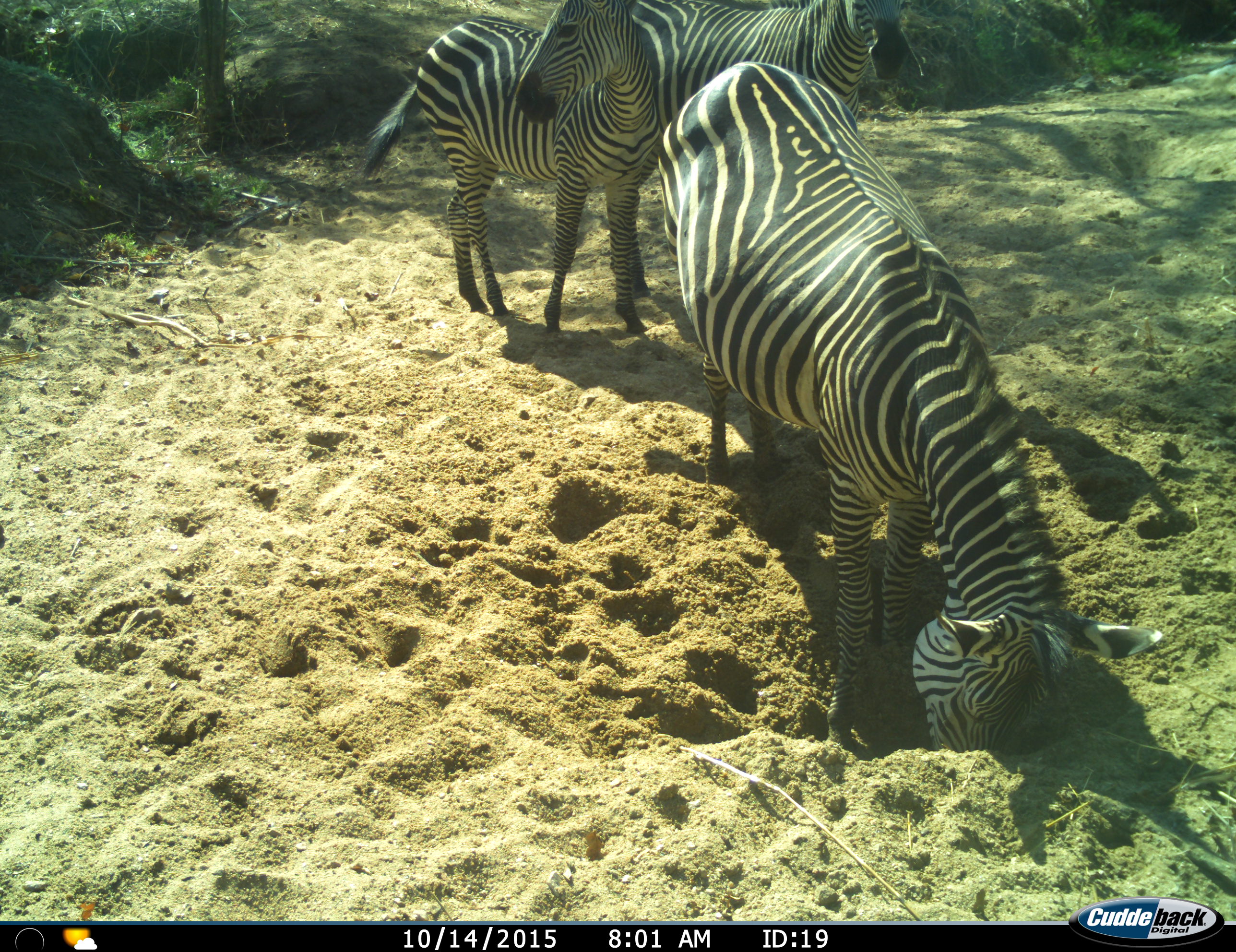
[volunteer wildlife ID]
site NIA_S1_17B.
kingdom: Animalia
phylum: Chordata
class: Mammalia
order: Perissodactyla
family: Equidae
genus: Equus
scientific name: Equus quagga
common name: plains zebra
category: zebraplains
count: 3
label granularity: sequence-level